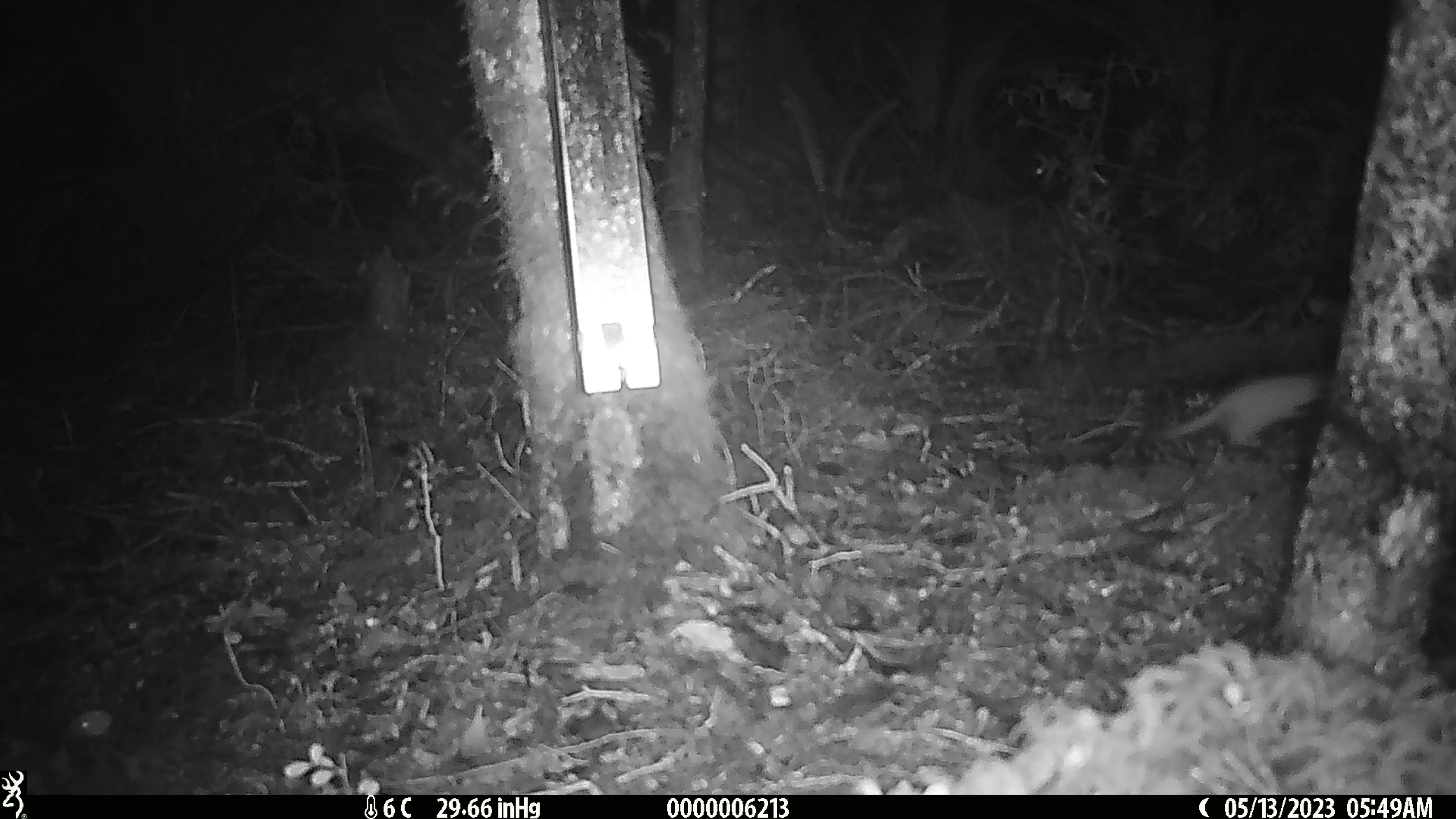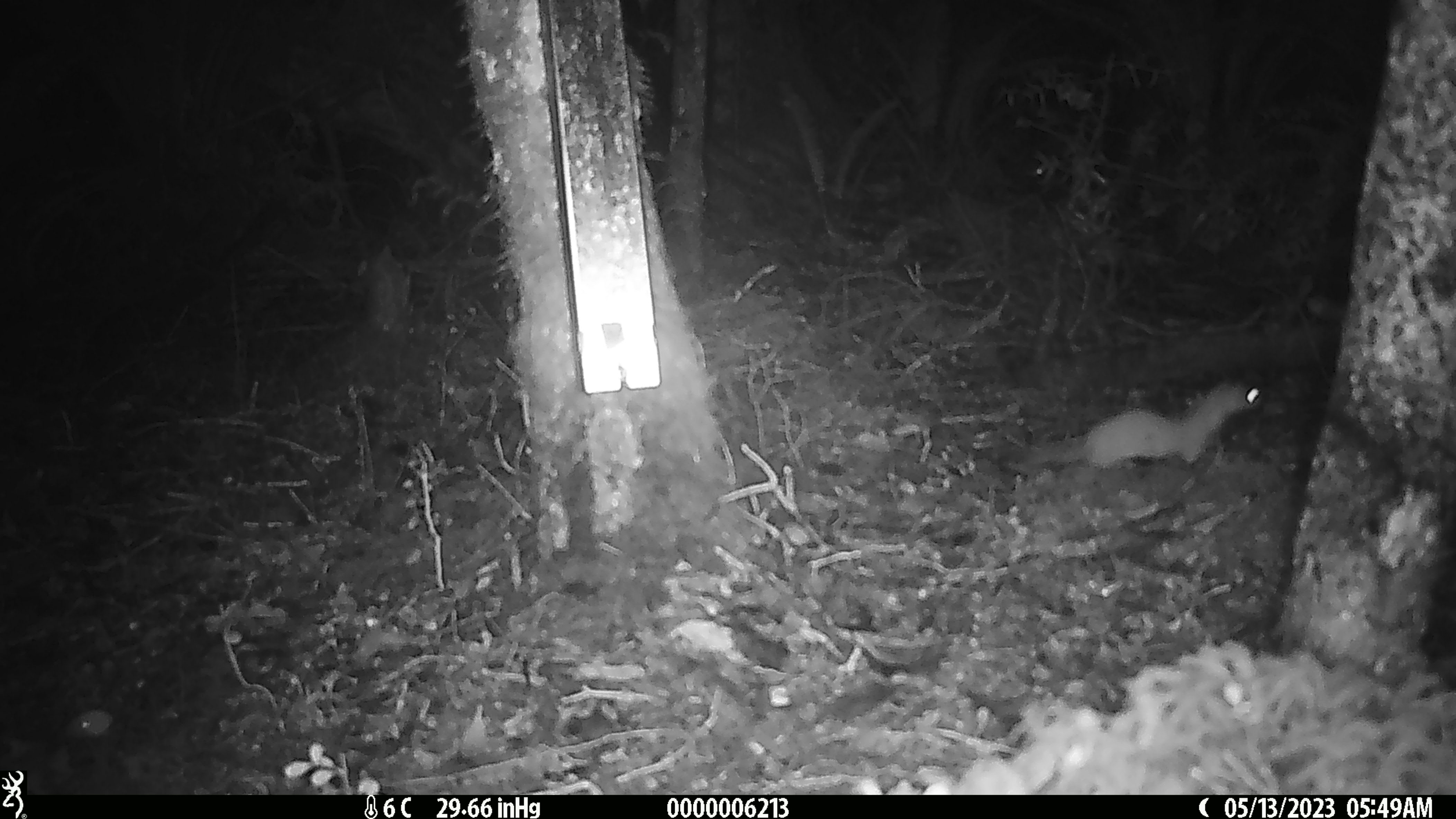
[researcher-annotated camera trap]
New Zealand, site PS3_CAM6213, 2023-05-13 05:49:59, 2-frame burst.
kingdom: Animalia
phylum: Chordata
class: Mammalia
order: Carnivora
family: Mustelidae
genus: Mustela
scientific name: Mustela erminea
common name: stoat